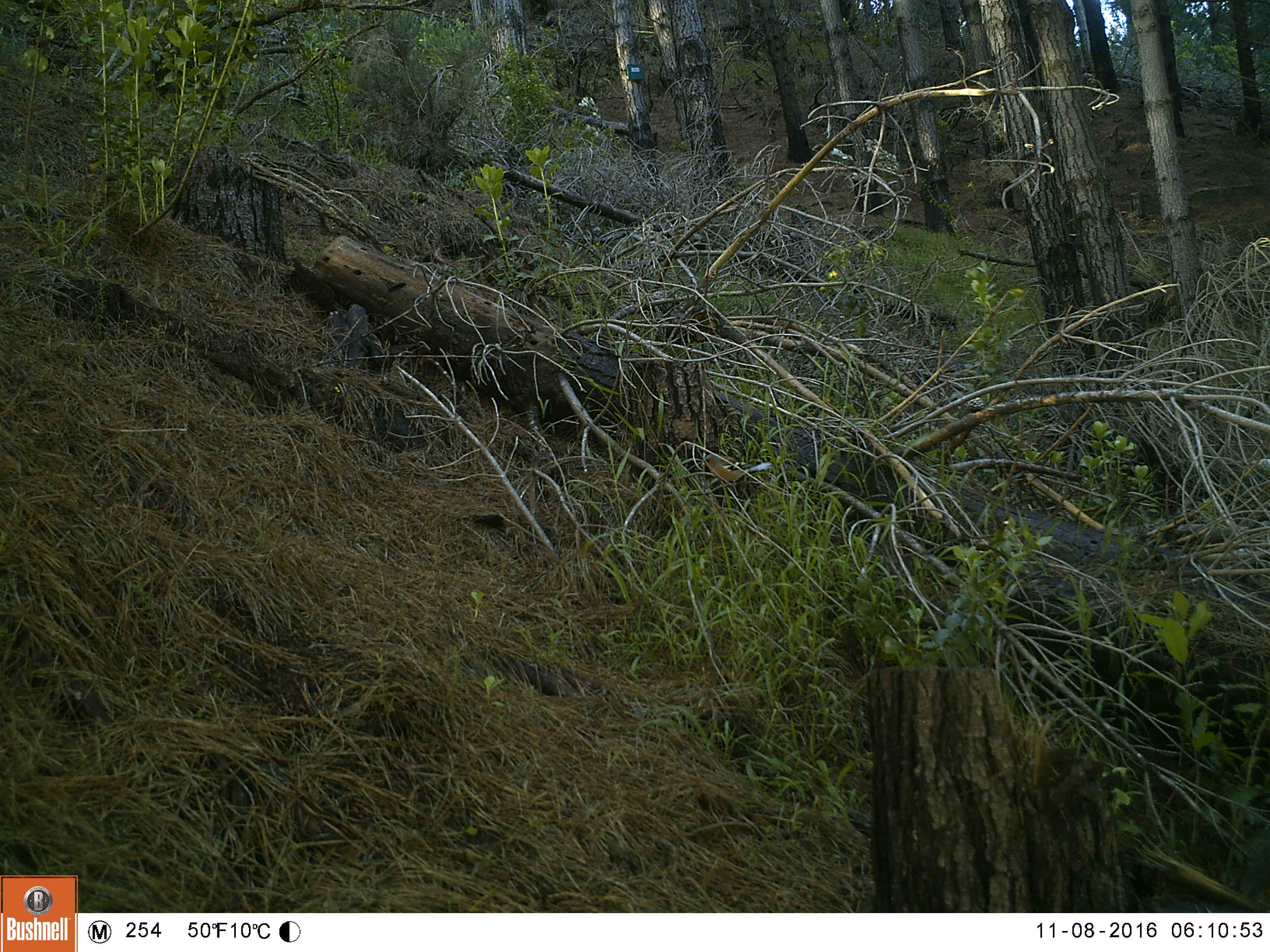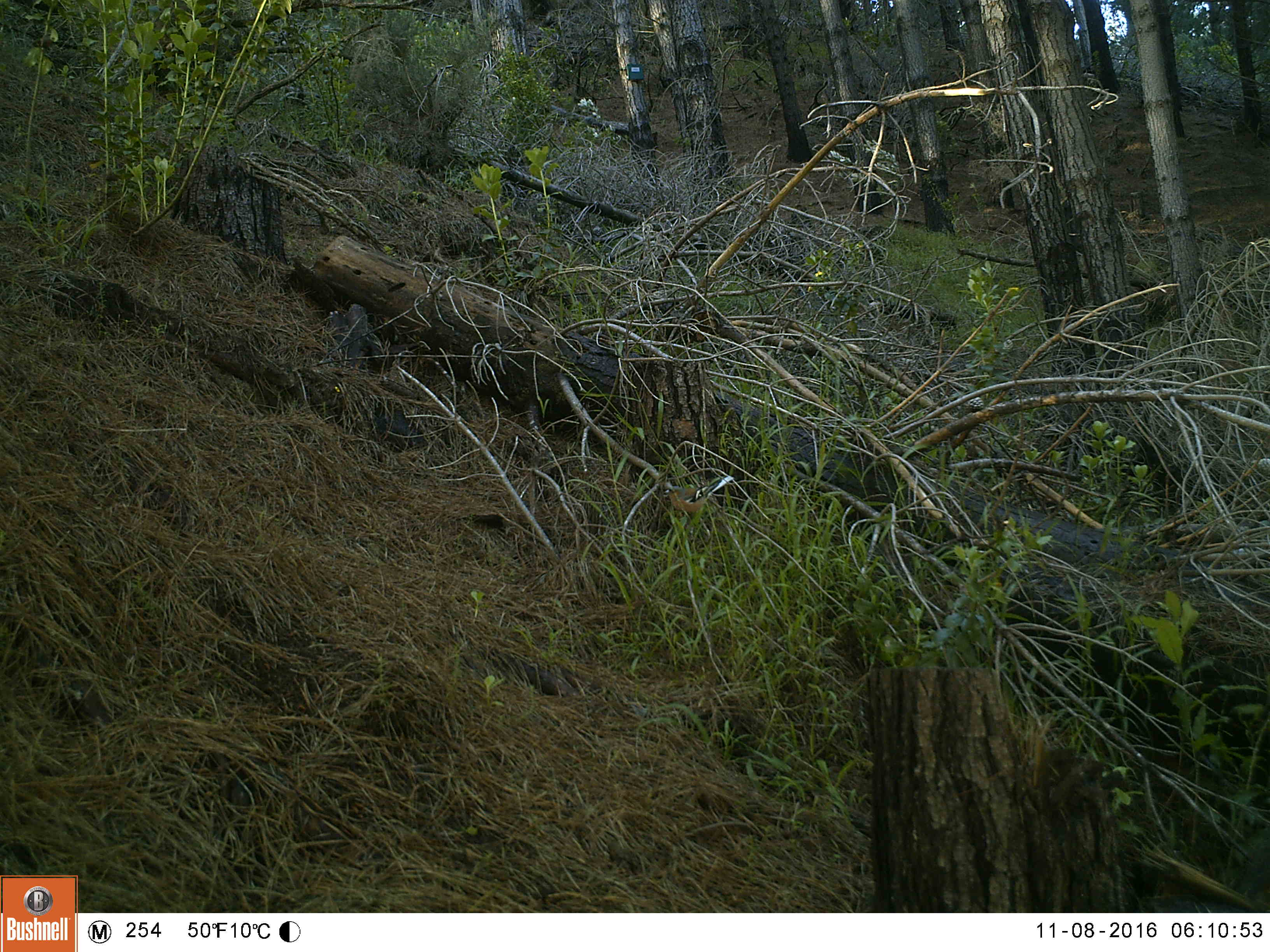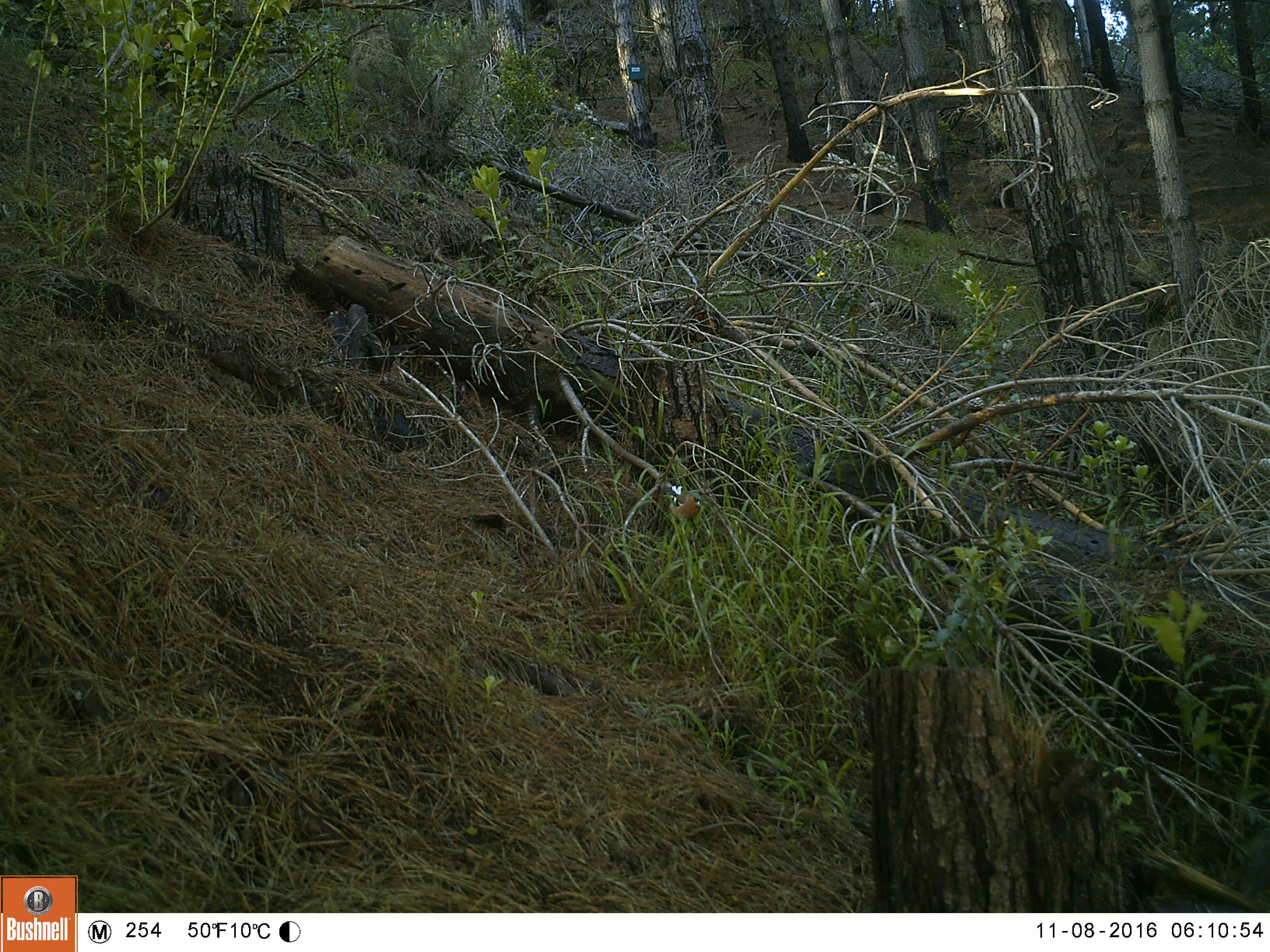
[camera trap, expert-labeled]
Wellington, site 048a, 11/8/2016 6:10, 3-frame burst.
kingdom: Animalia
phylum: Chordata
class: Aves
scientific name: Aves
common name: bird